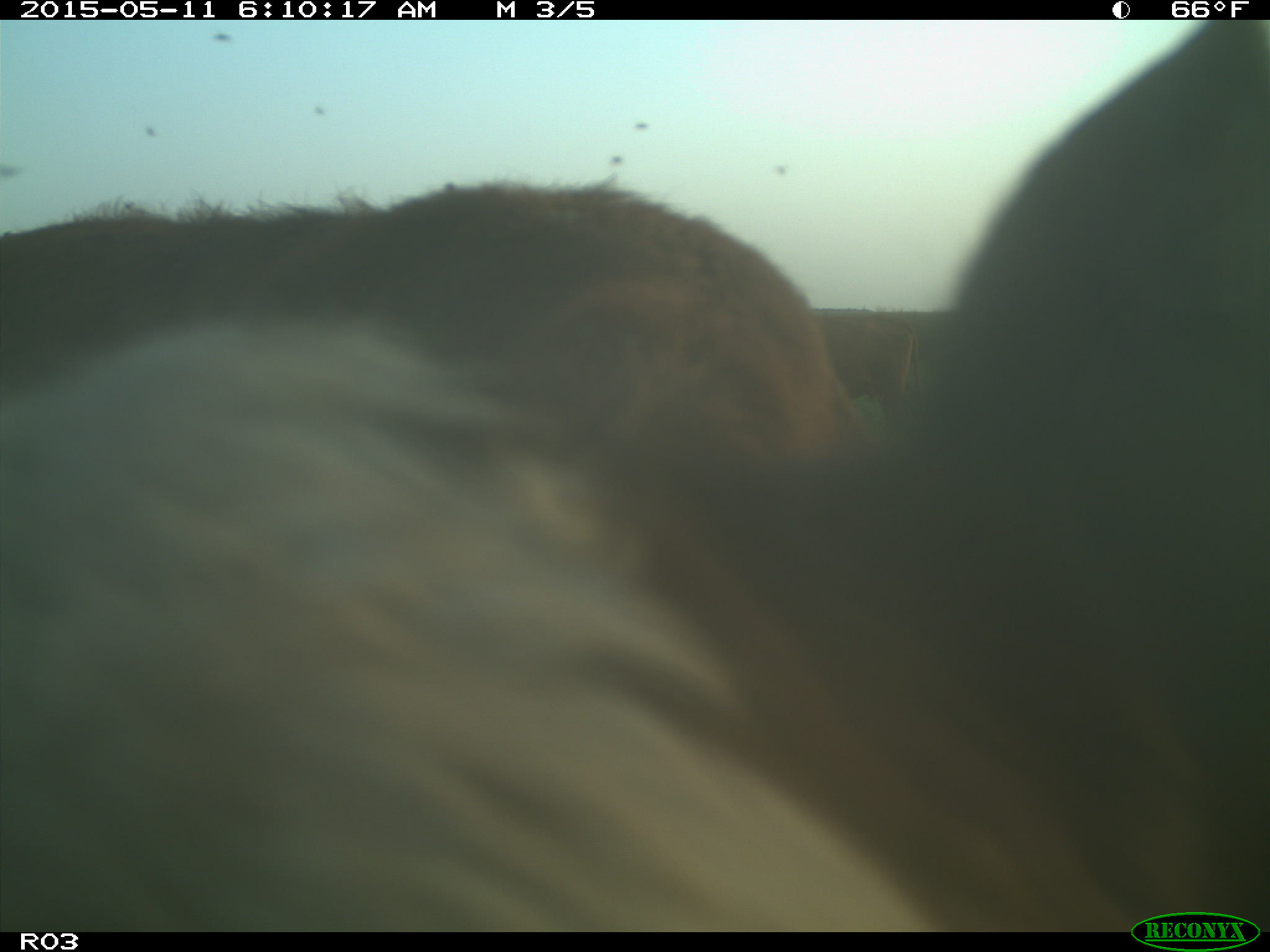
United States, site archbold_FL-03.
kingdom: Animalia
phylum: Chordata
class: Mammalia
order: Artiodactyla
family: Bovidae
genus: Bos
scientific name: Bos taurus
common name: domestic cow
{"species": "Bos taurus (domestic cow)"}